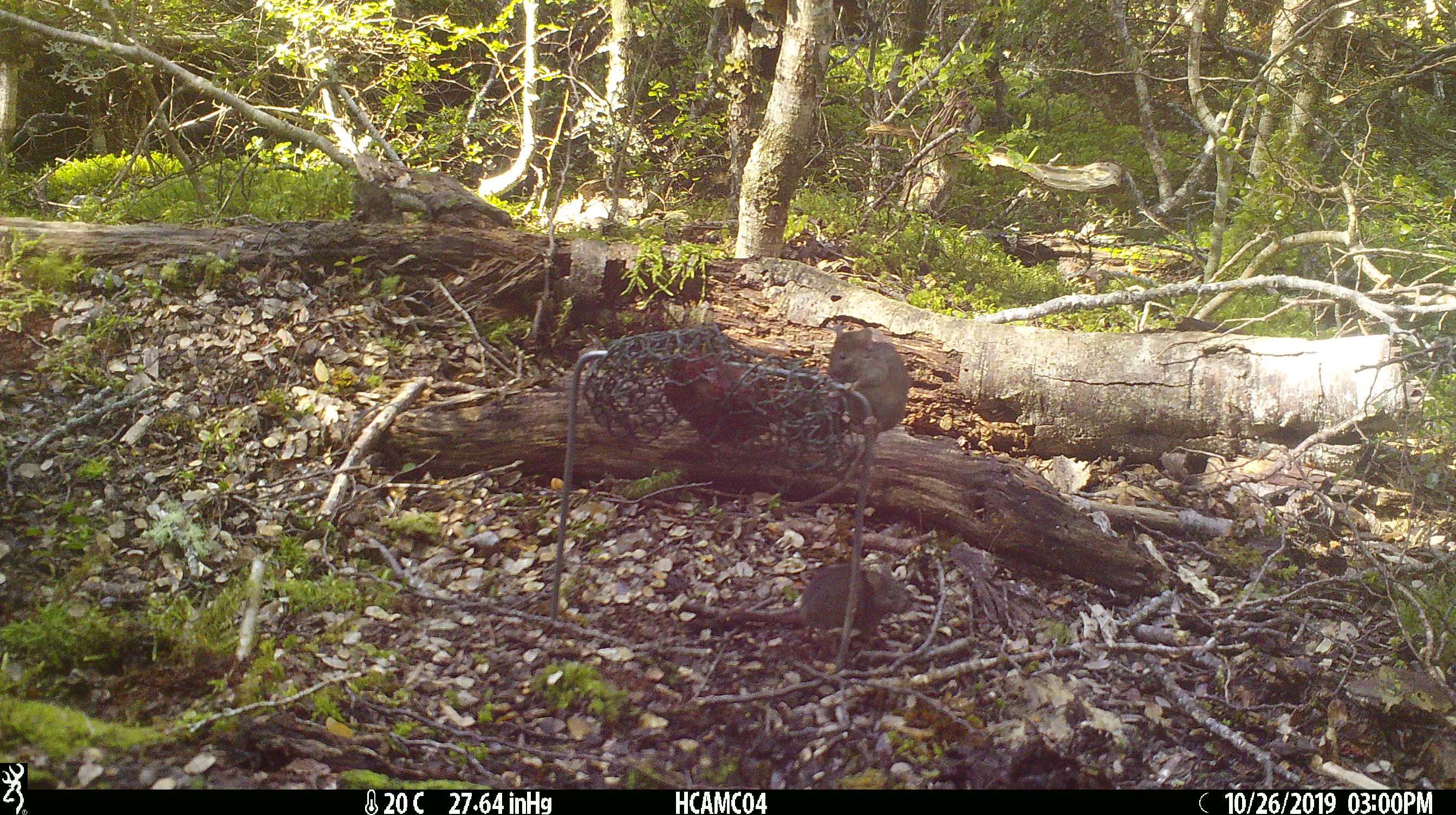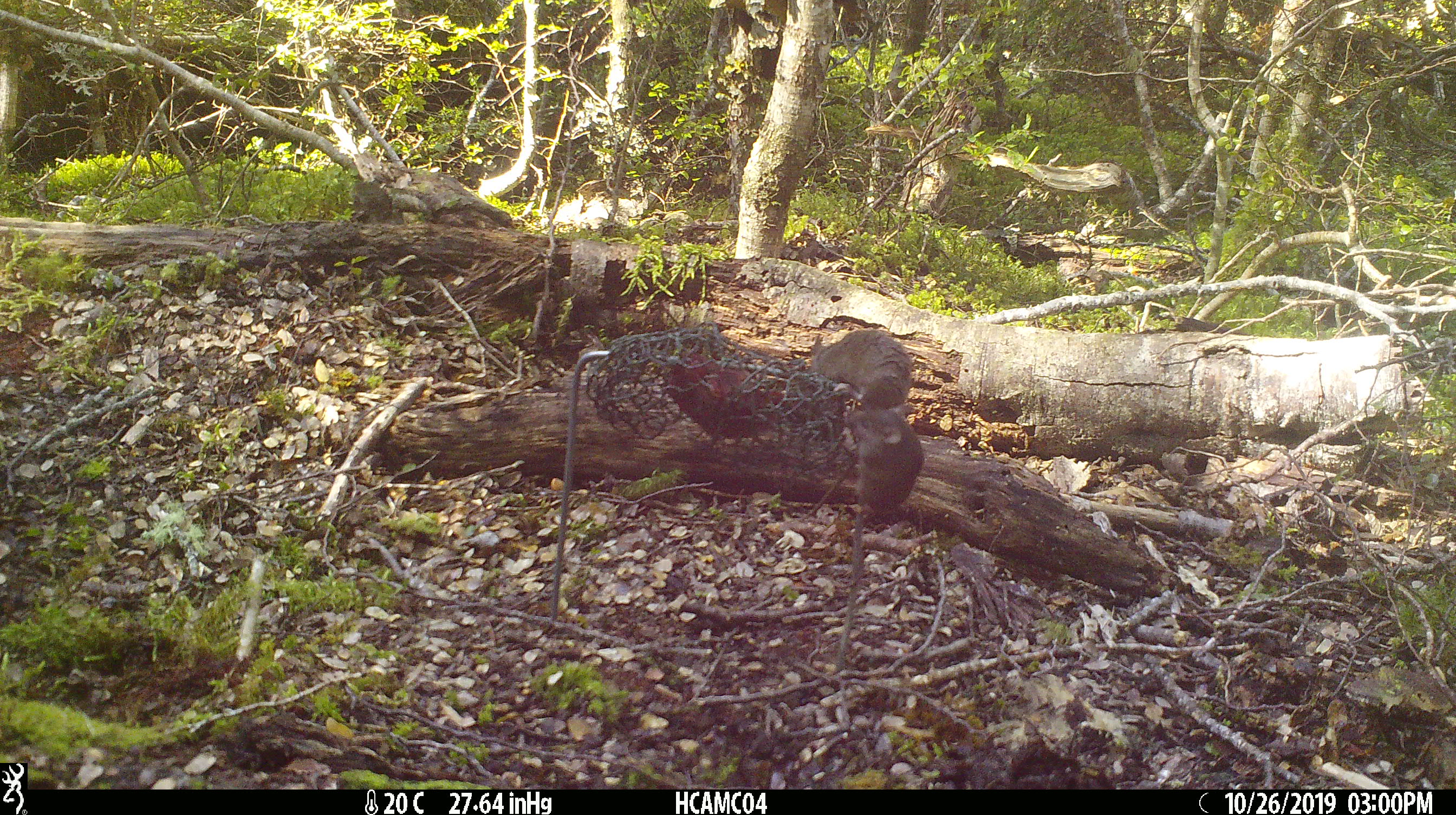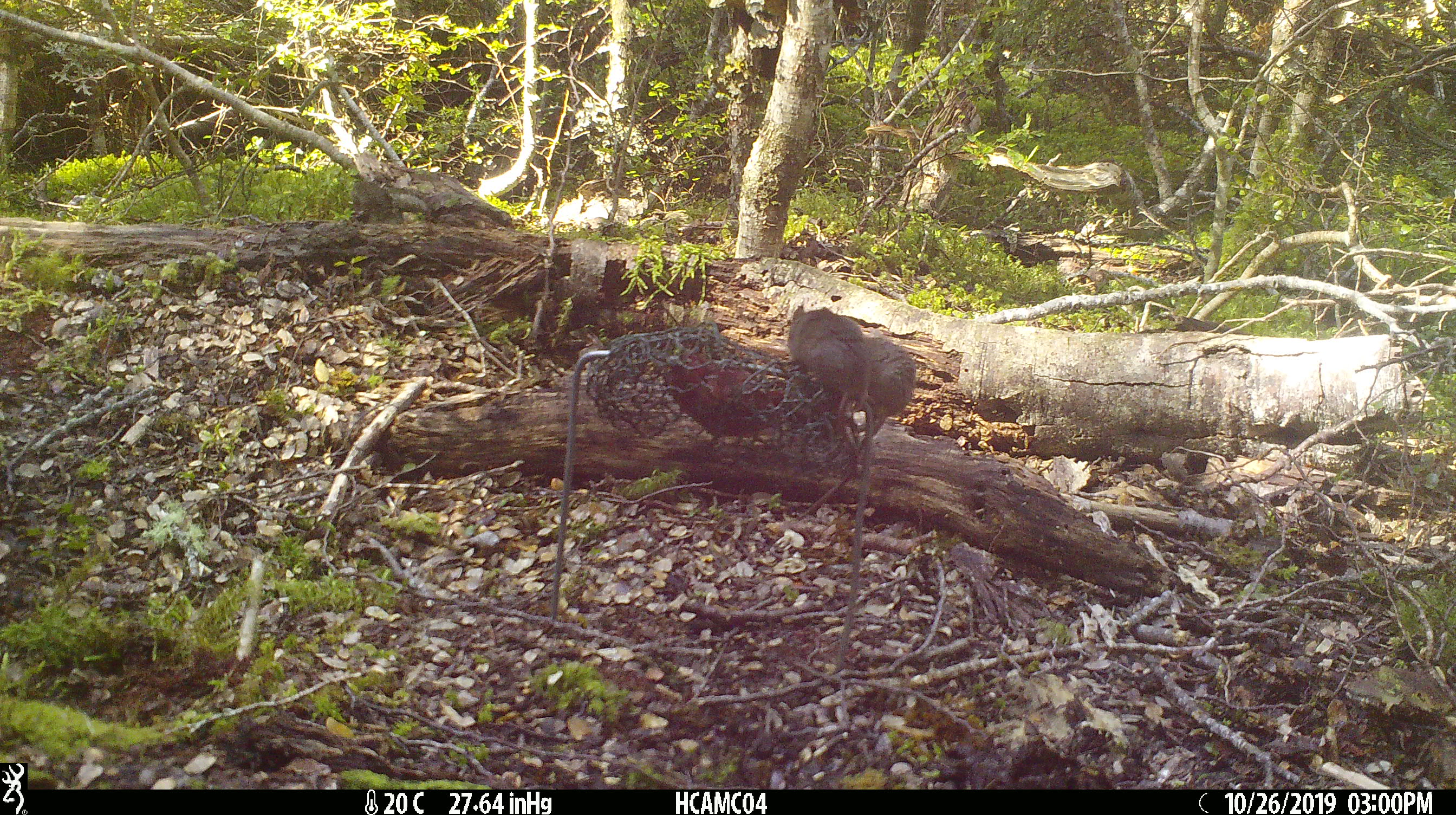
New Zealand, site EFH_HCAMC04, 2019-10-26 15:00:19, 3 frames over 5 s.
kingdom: Animalia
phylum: Chordata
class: Mammalia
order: Rodentia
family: Muridae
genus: Mus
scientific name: Mus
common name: mouse